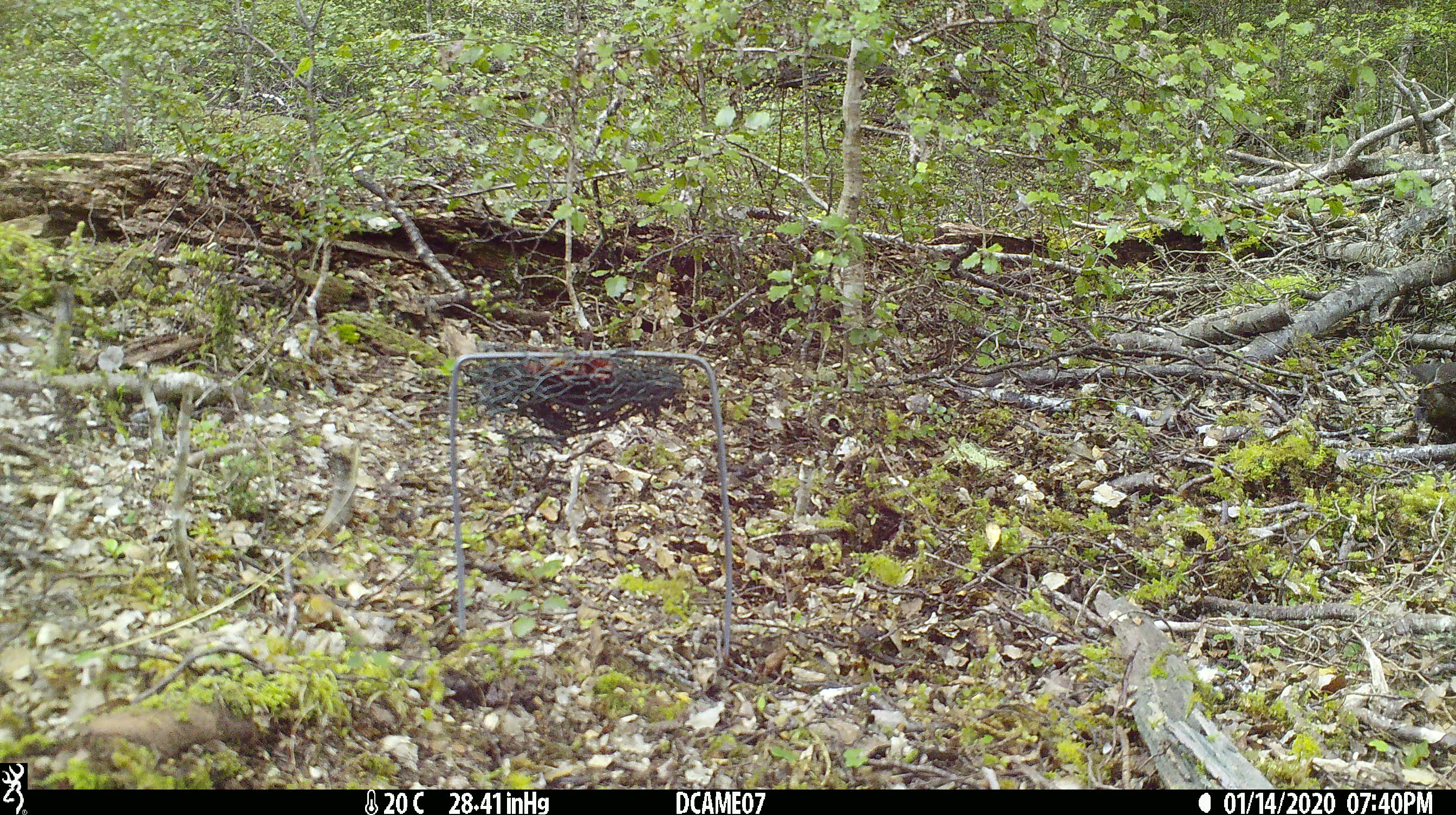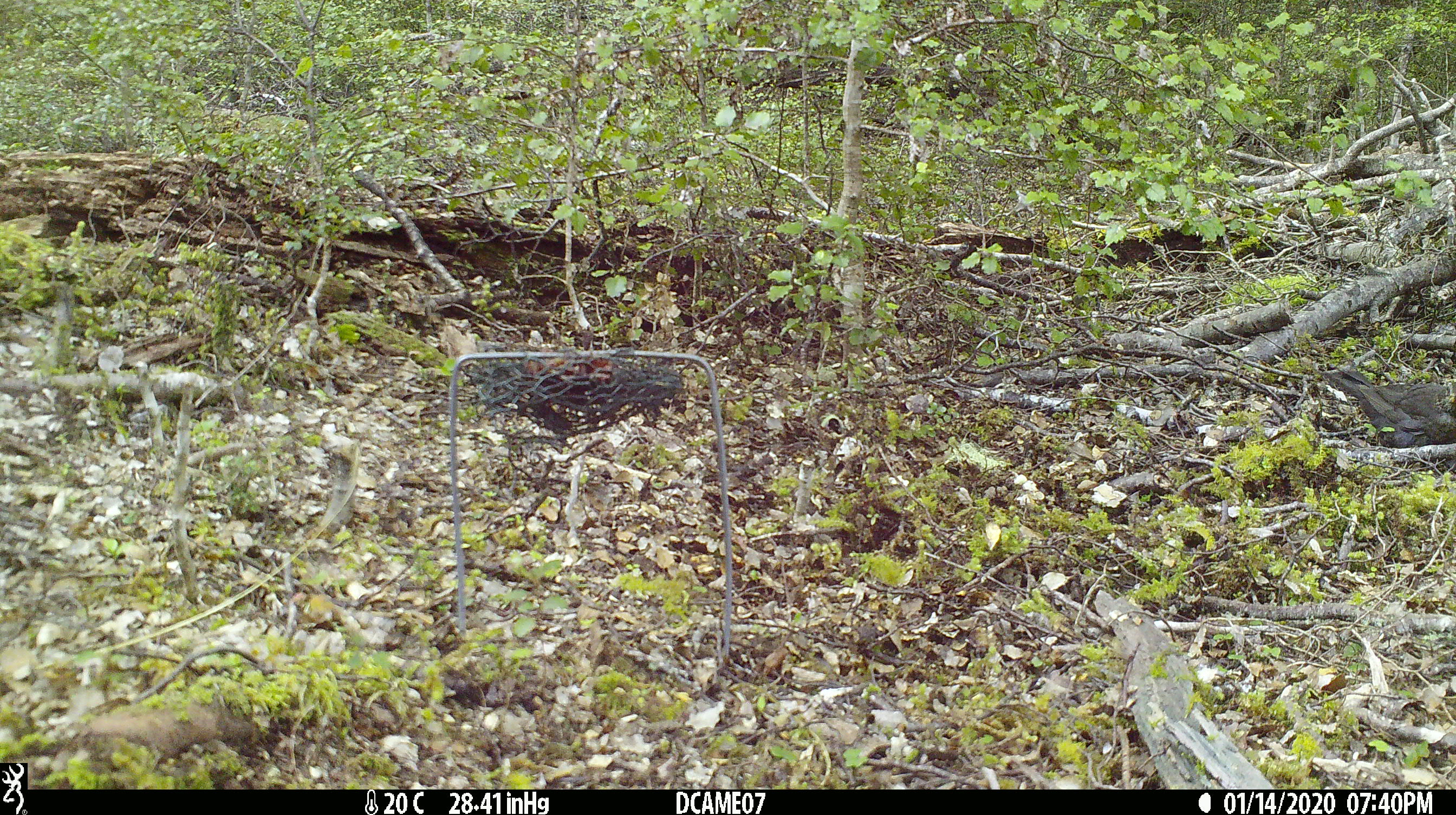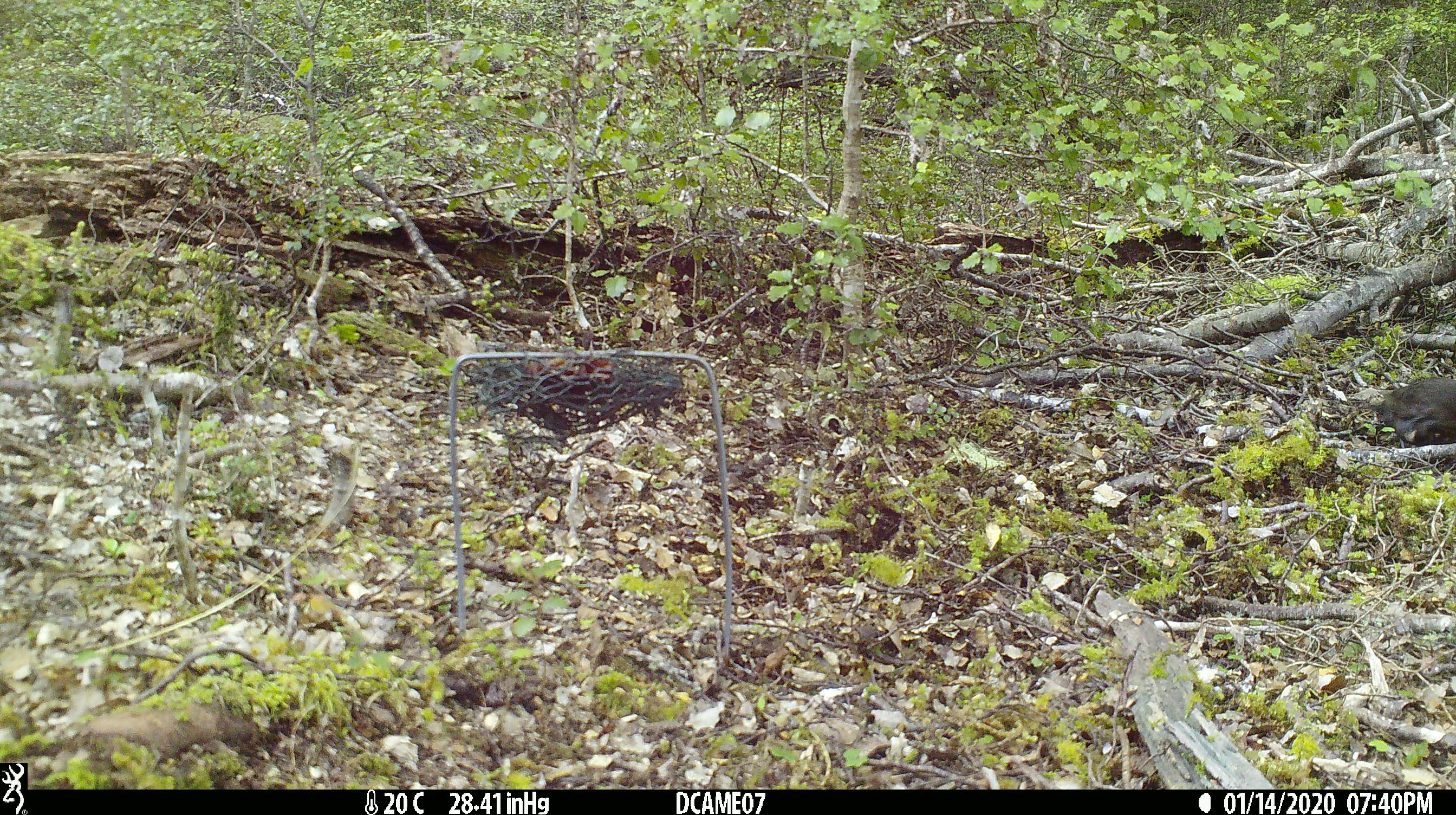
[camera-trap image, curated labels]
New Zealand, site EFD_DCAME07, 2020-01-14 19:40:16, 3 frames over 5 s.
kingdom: Animalia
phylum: Chordata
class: Aves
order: Passeriformes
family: Turdidae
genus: Turdus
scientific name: Turdus merula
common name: eurasian blackbird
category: blackbird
Blackbird (eurasian blackbird) (Turdus merula).